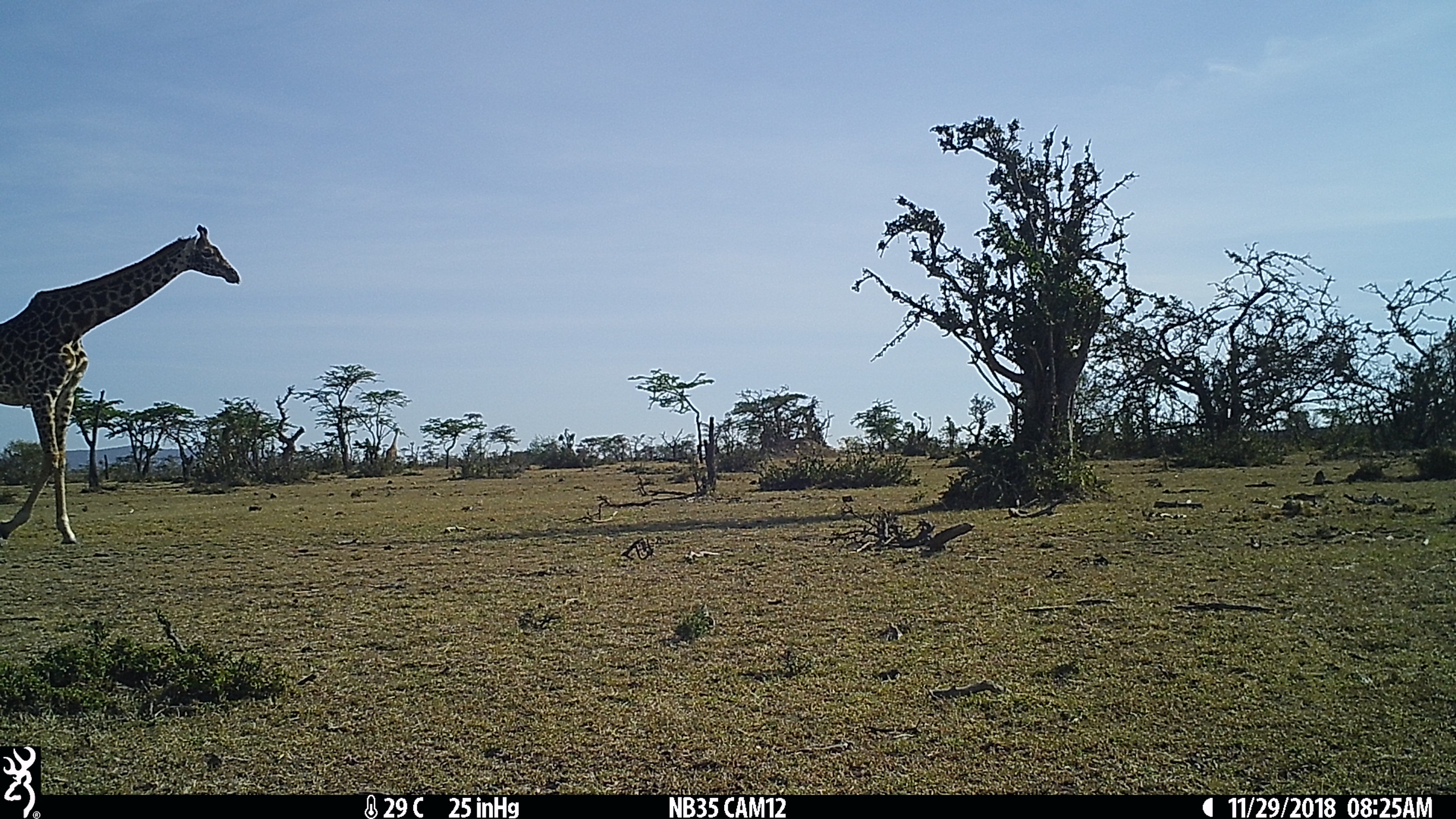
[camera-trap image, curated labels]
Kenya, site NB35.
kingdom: Animalia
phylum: Chordata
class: Mammalia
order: Artiodactyla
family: Giraffidae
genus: Giraffa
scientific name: Giraffa camelopardalis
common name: northern giraffe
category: giraffe